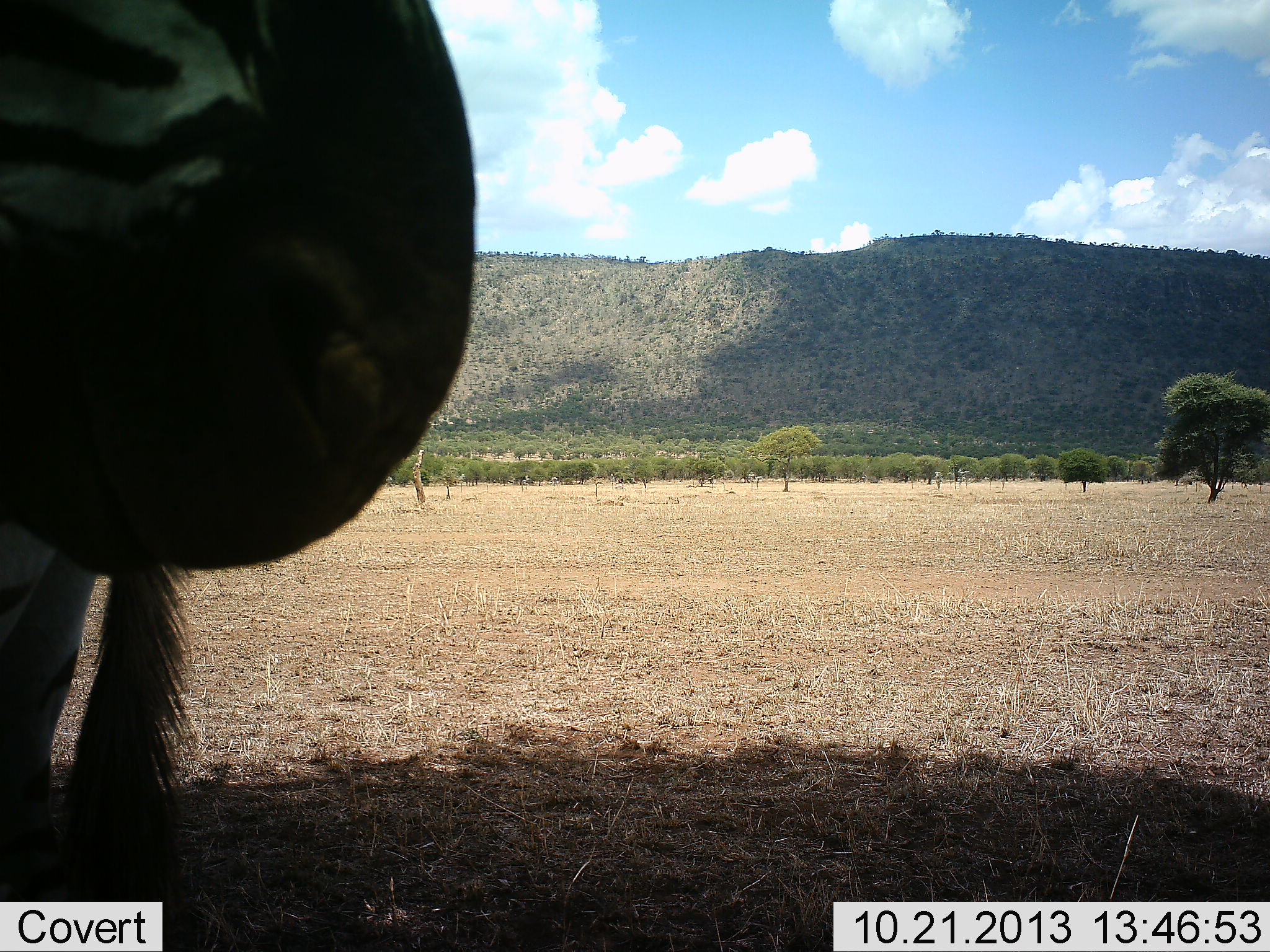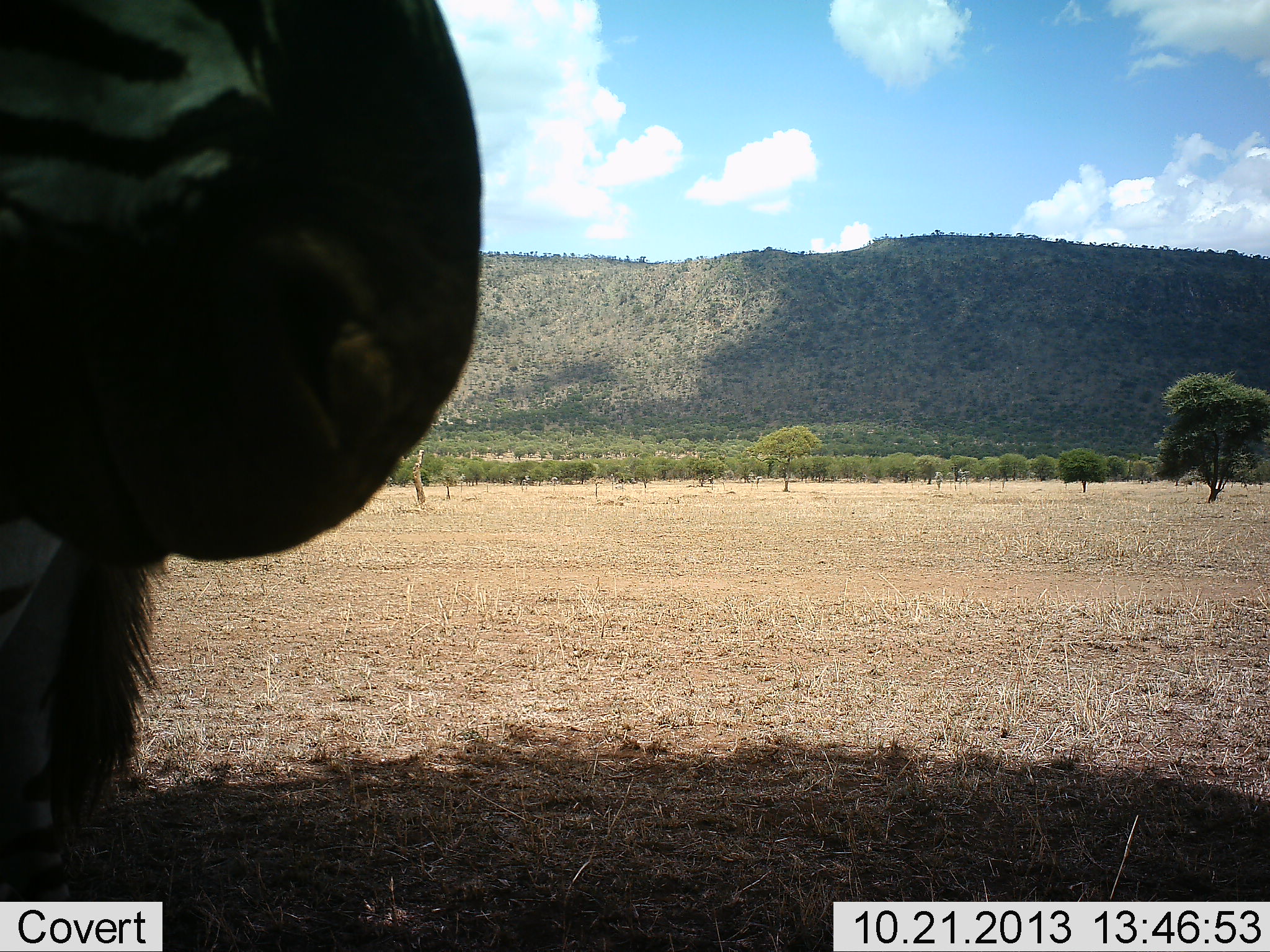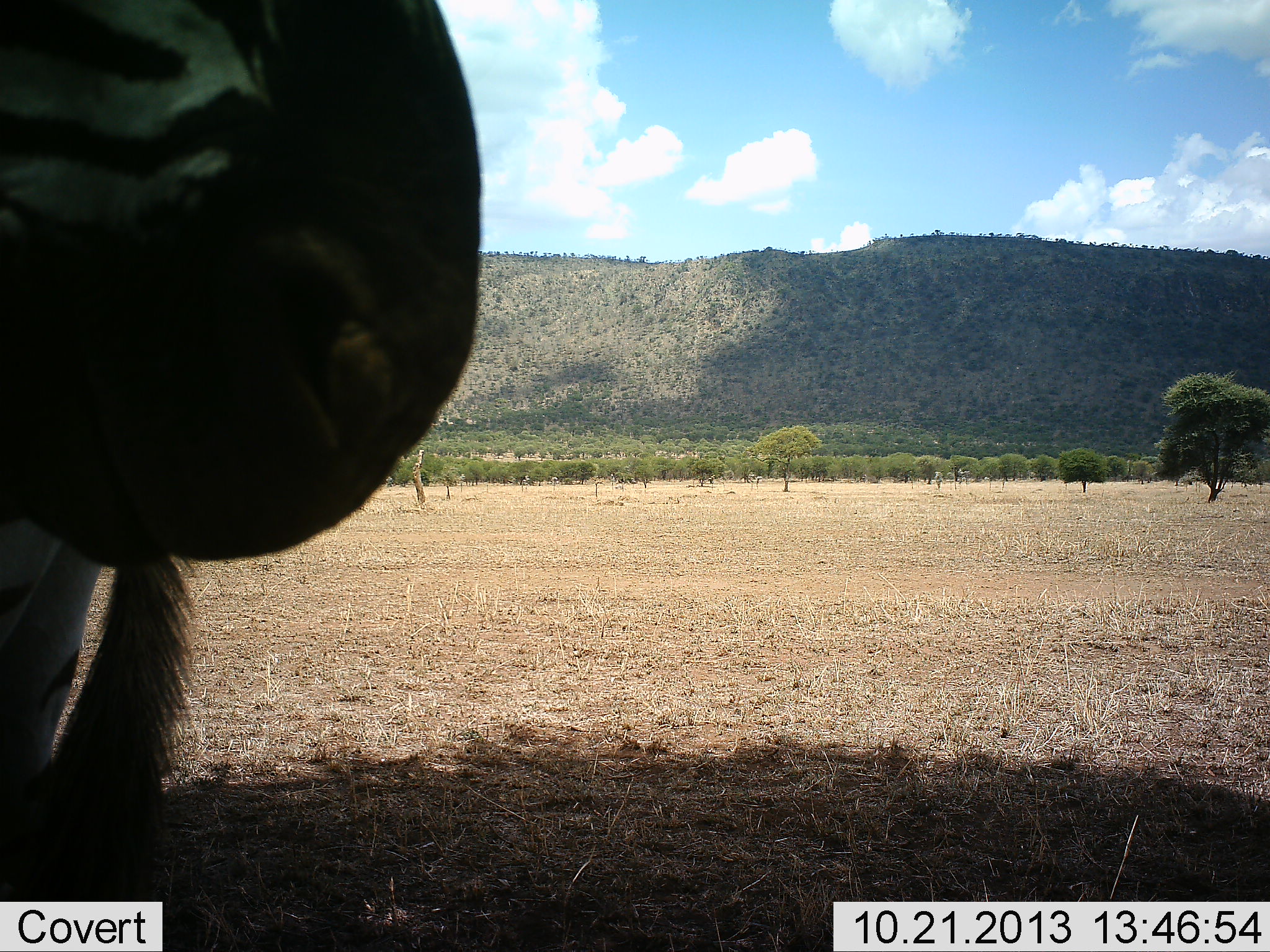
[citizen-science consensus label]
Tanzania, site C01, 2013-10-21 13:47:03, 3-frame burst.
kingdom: Animalia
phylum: Chordata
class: Mammalia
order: Perissodactyla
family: Equidae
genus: Equus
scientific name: Equus quagga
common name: plains zebra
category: zebra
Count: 1.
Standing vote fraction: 90%.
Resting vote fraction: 10%.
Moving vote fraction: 0%.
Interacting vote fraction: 0%.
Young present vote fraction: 0%.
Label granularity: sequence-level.